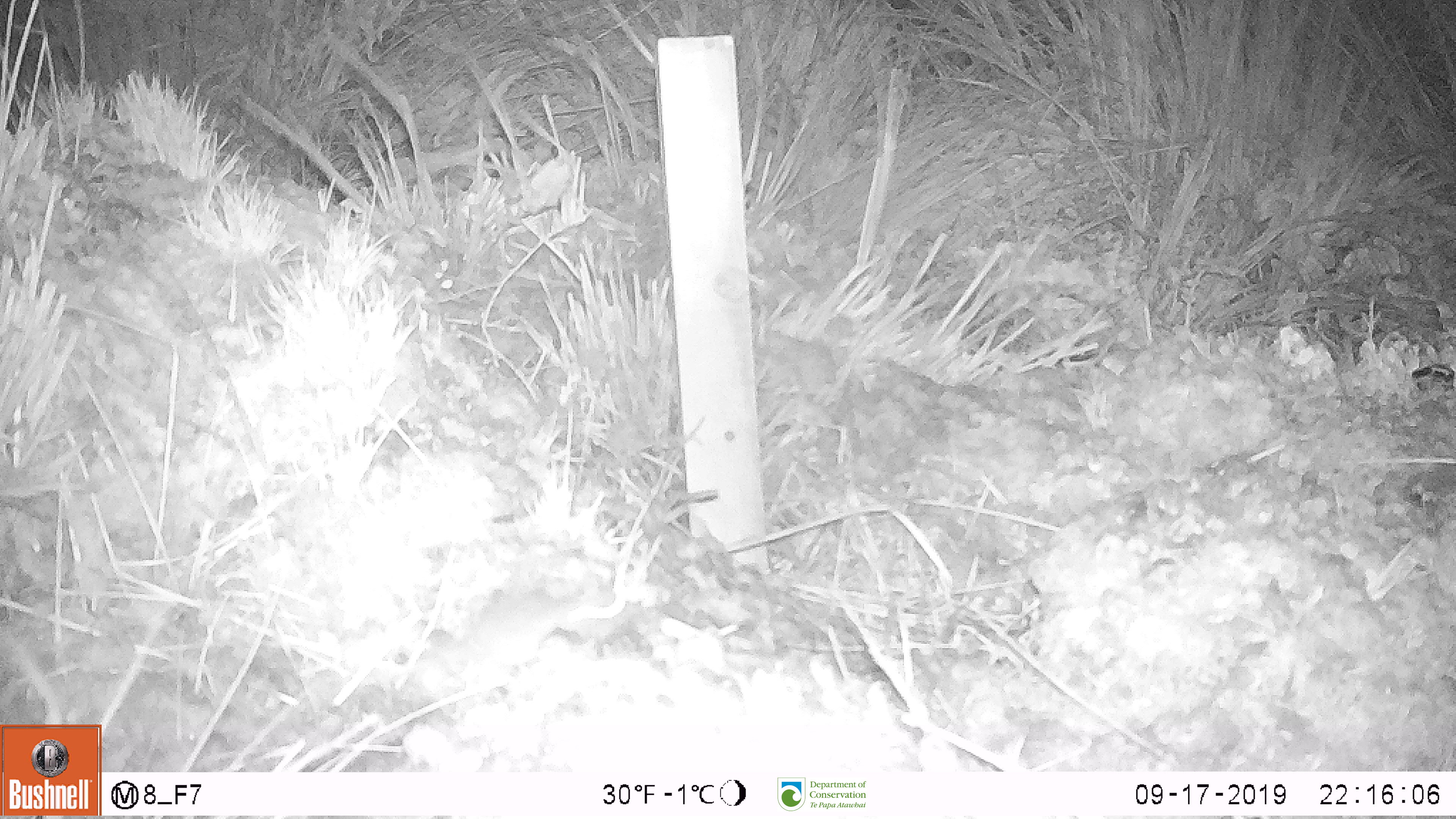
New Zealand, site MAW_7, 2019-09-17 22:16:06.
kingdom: Animalia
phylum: Chordata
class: Mammalia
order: Rodentia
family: Muridae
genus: Mus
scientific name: Mus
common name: mouse